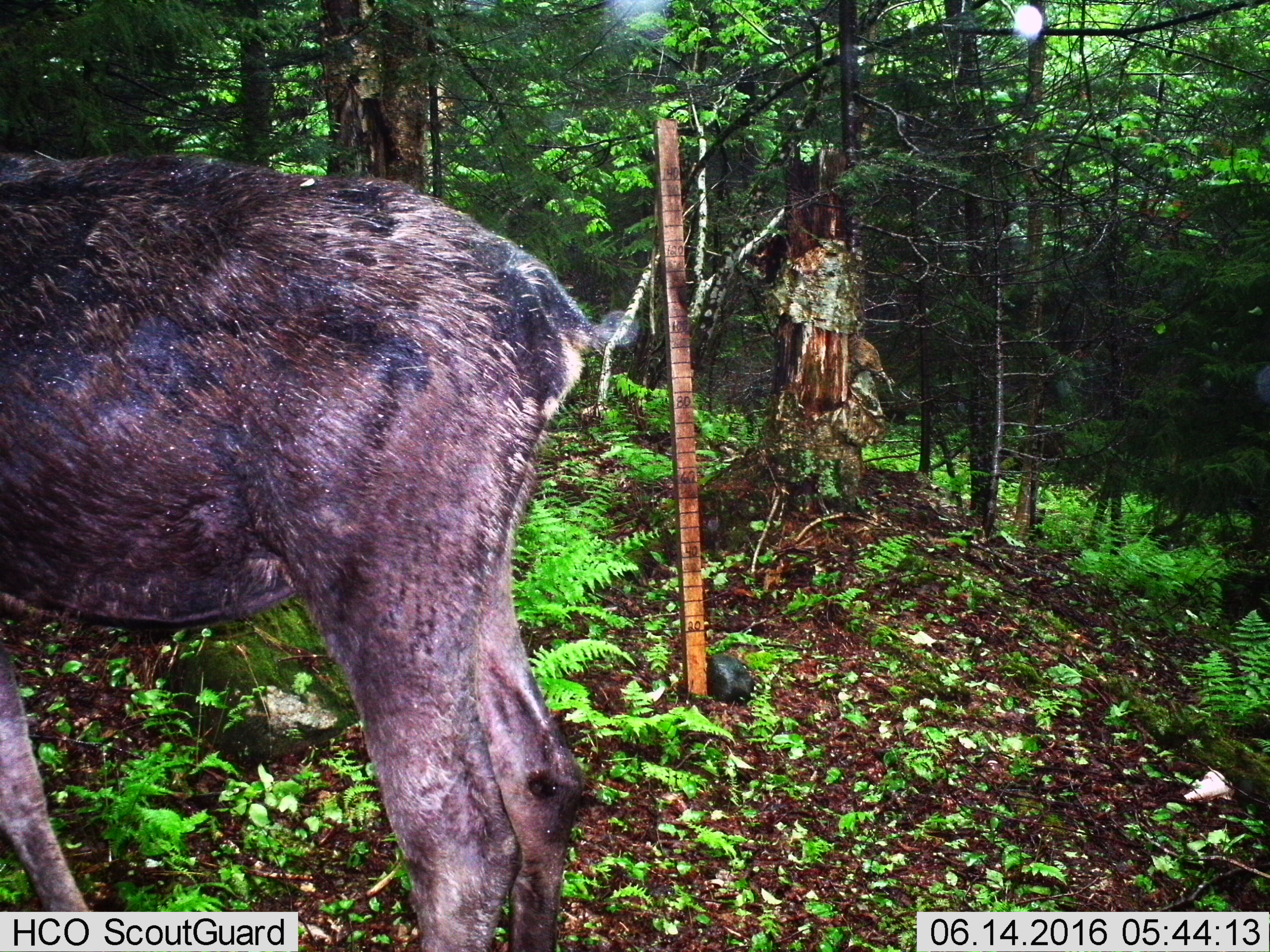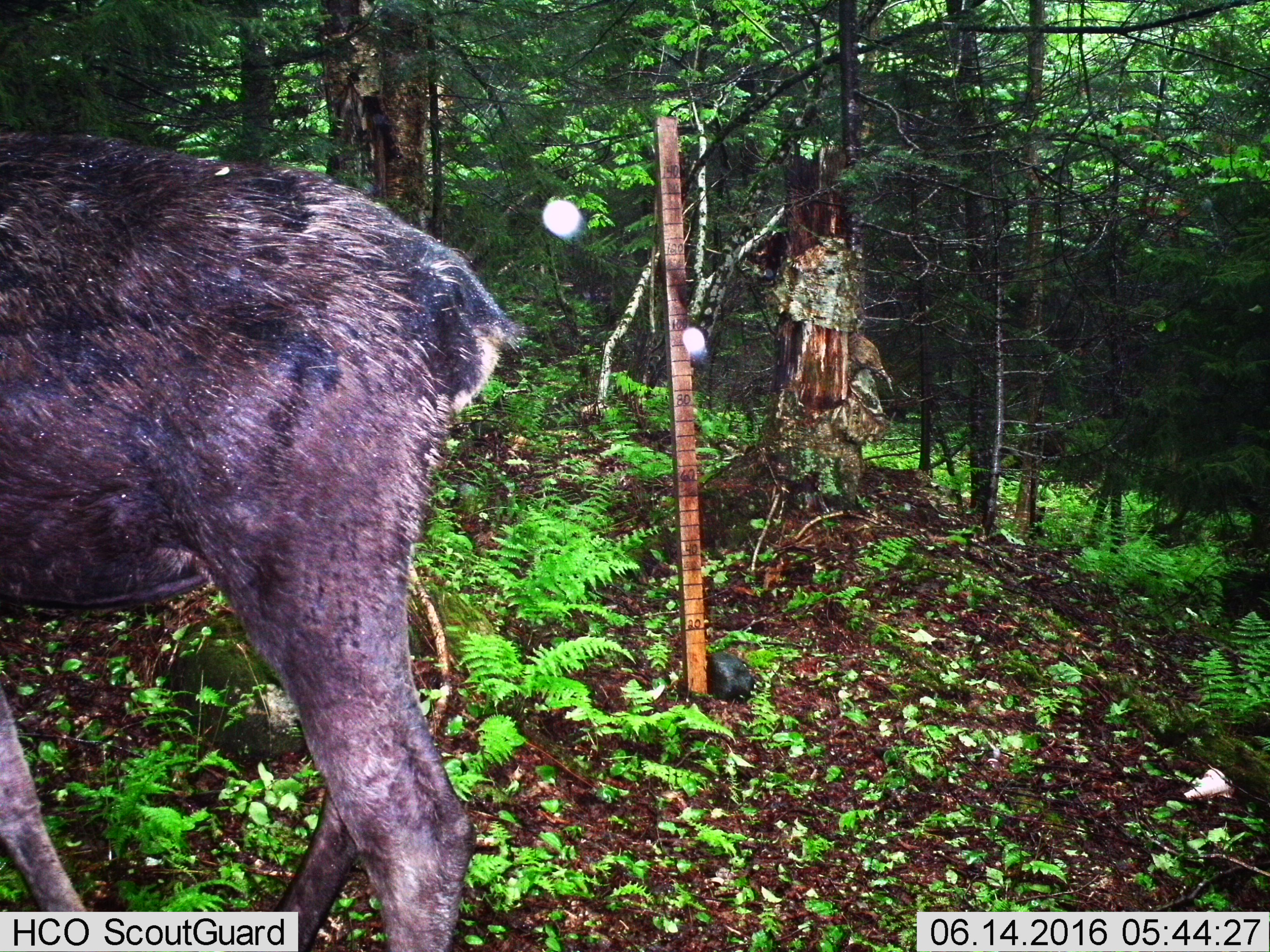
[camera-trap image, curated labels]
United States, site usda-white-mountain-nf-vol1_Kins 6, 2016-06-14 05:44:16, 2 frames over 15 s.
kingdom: Animalia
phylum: Chordata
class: Mammalia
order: Artiodactyla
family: Cervidae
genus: Alces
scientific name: Alces alces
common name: moose